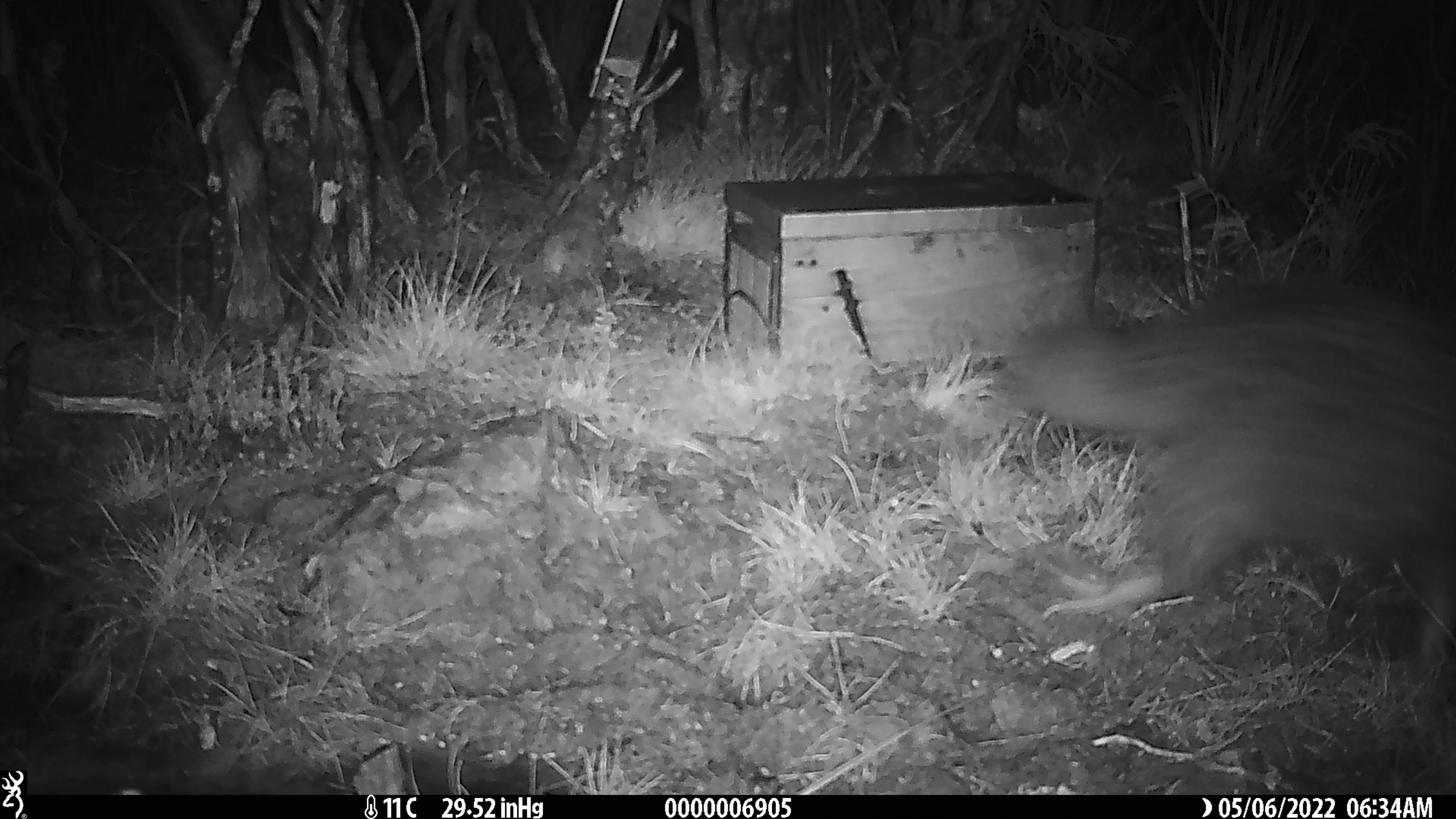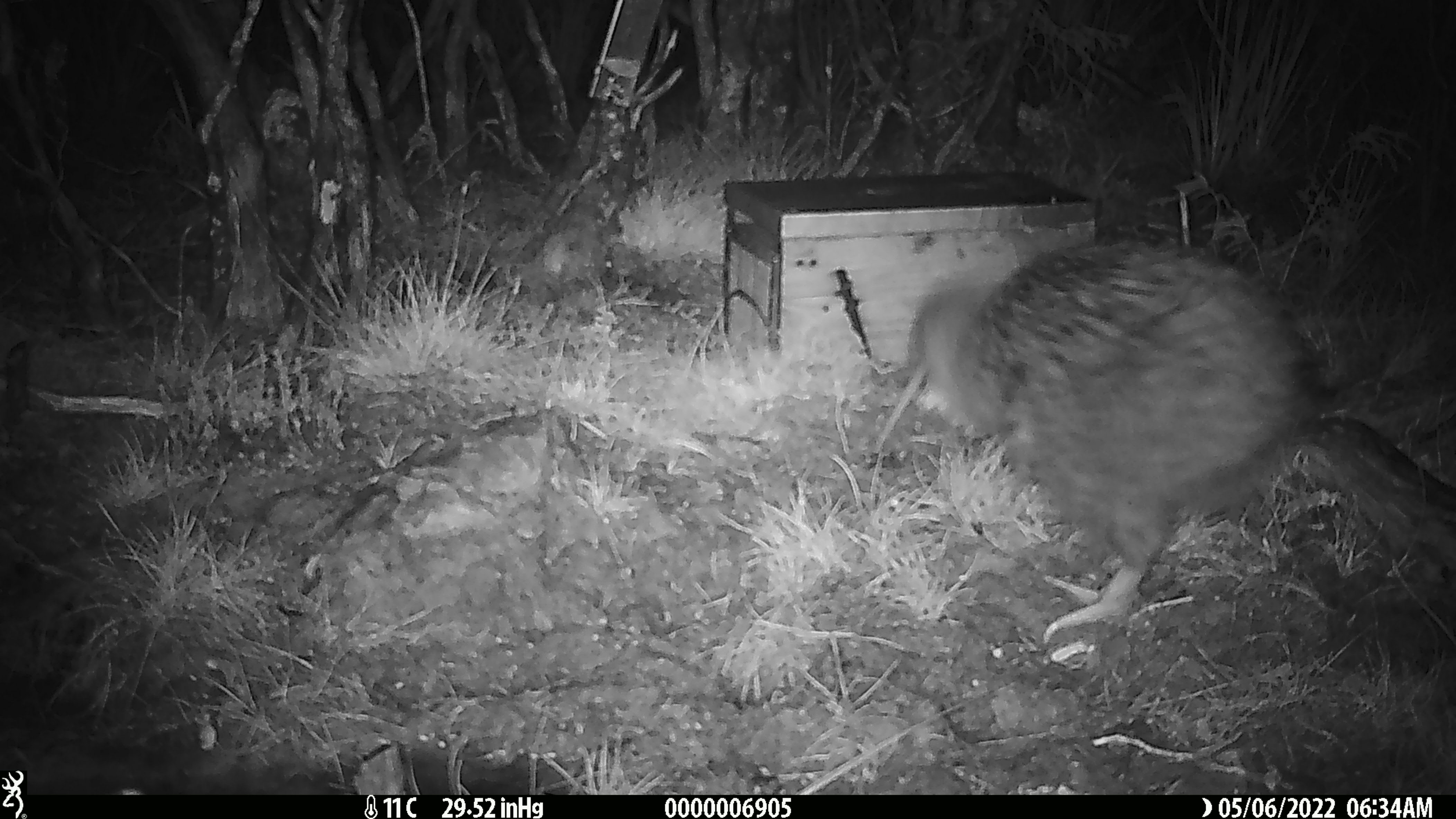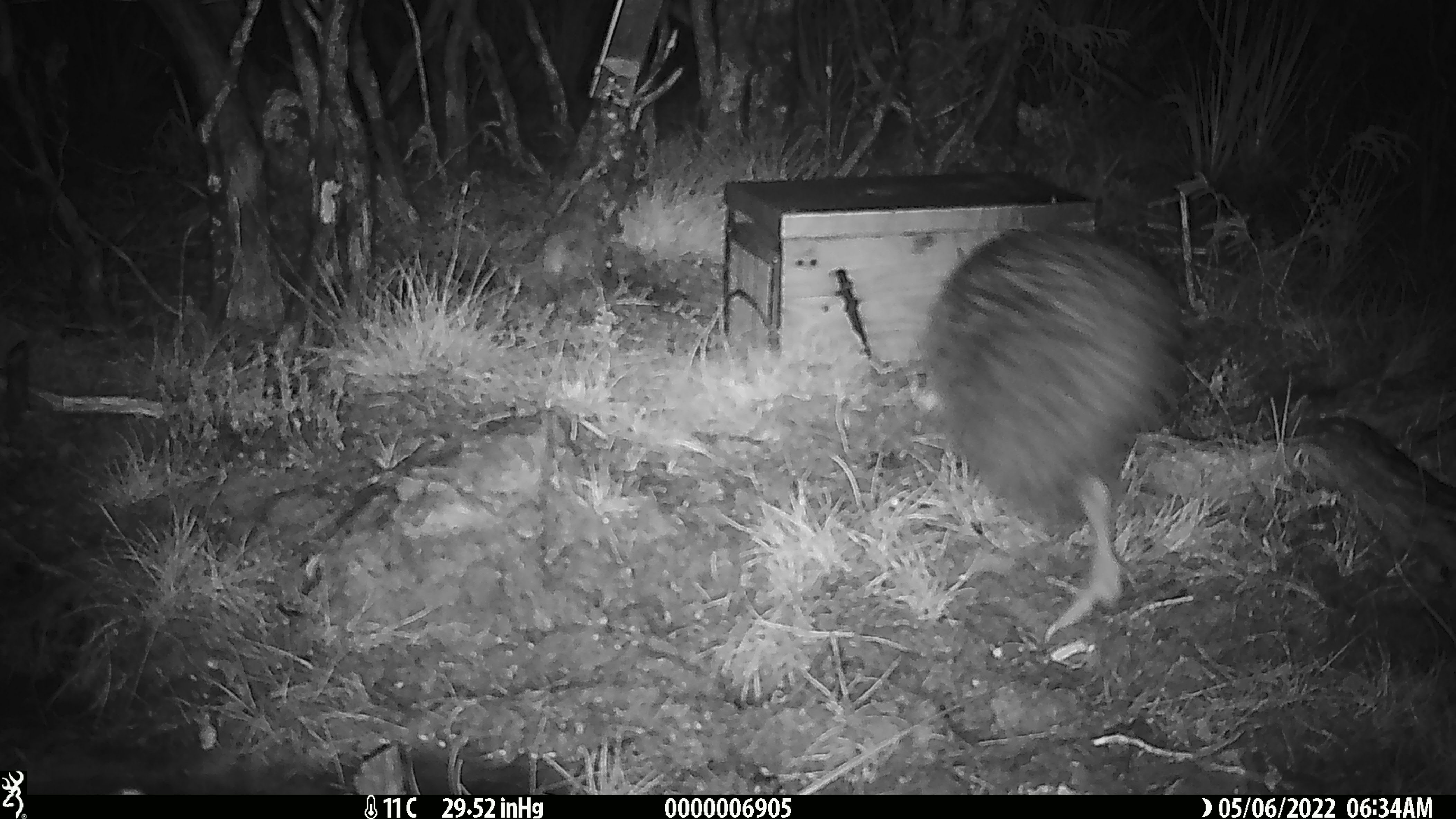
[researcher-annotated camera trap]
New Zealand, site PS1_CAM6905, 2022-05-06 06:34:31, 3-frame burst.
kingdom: Animalia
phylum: Chordata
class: Aves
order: Apterygiformes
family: Apterygidae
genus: Apteryx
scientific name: Apteryx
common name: kiwi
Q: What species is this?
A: Kiwi (Apteryx).